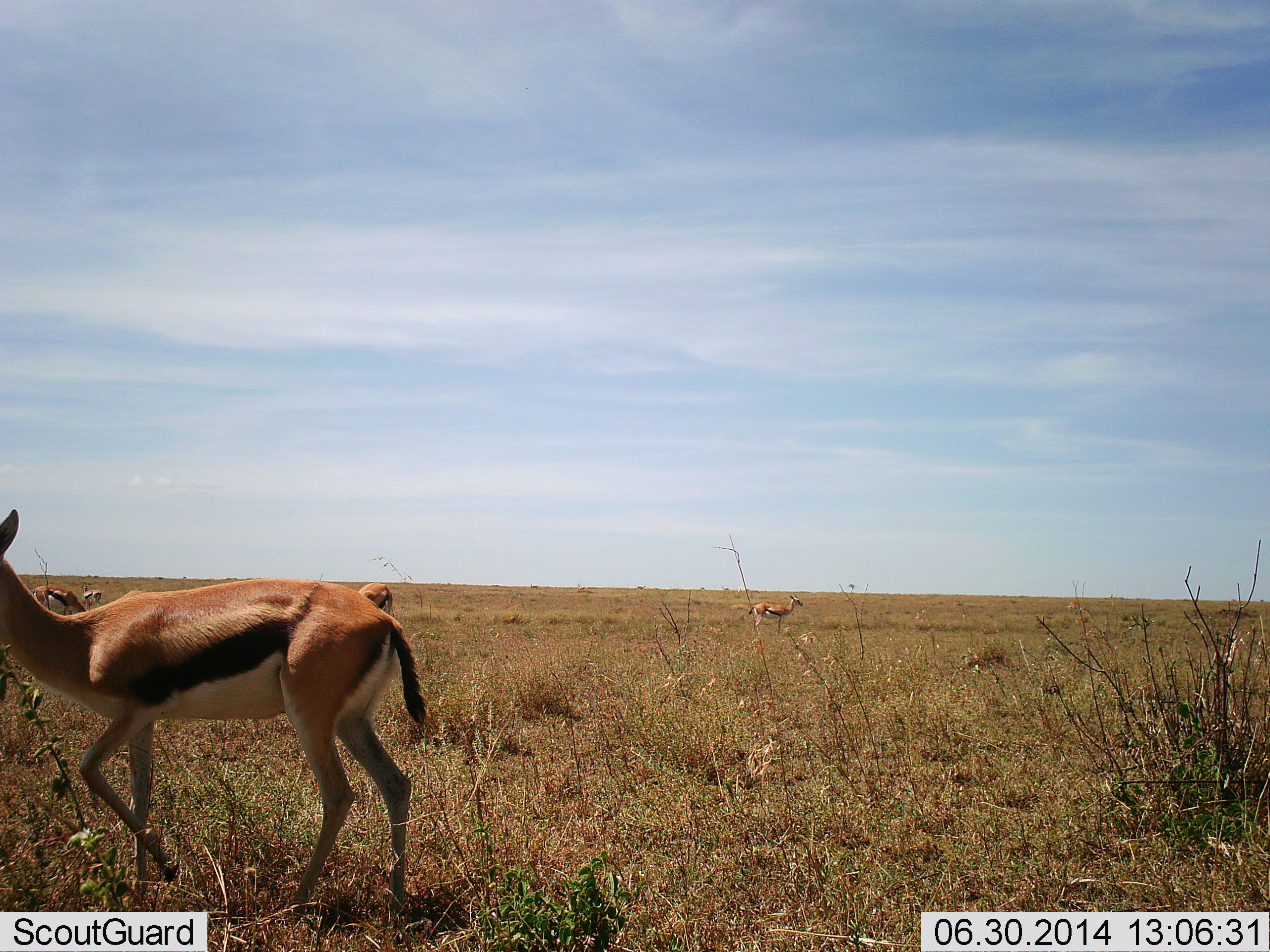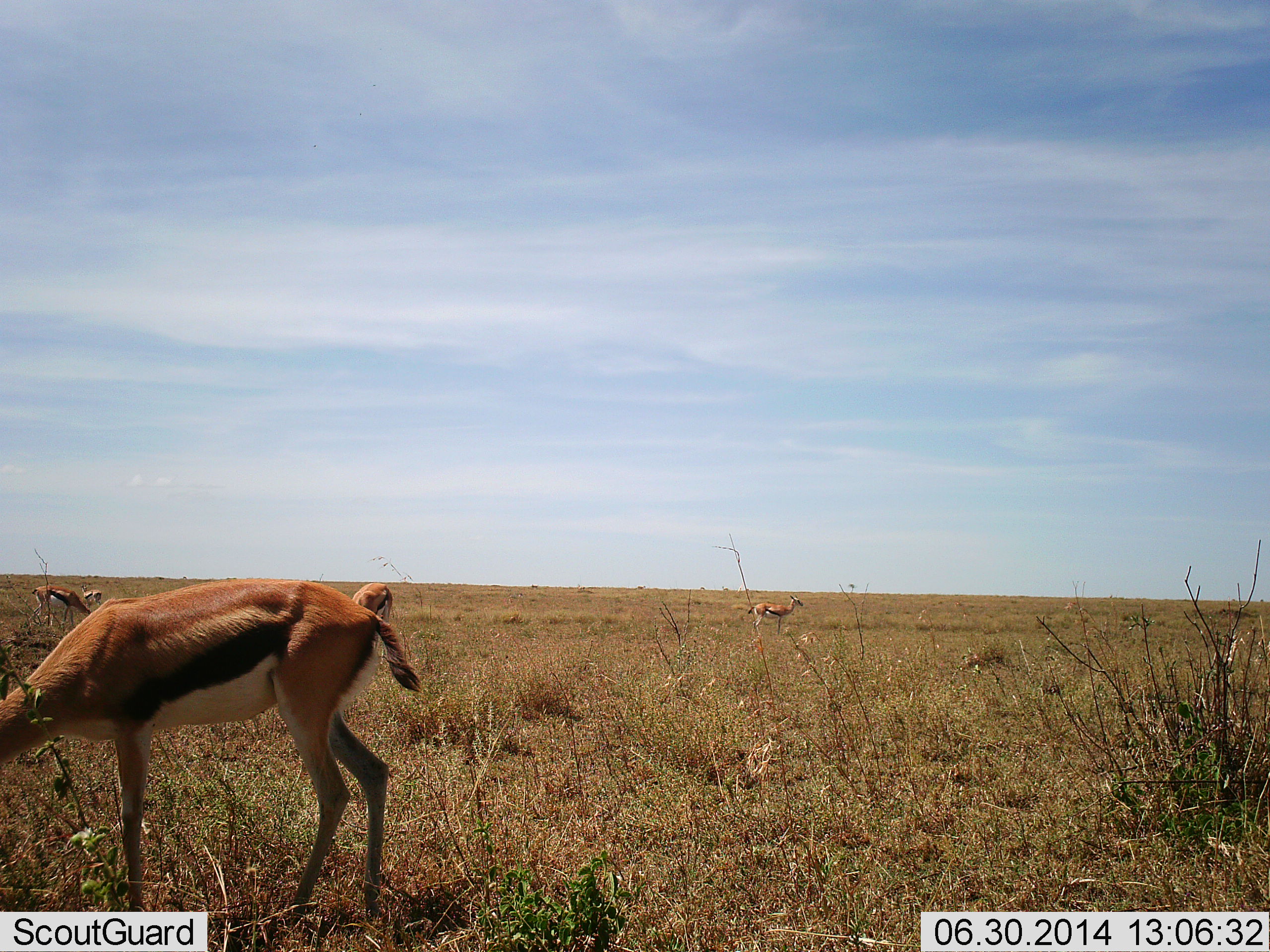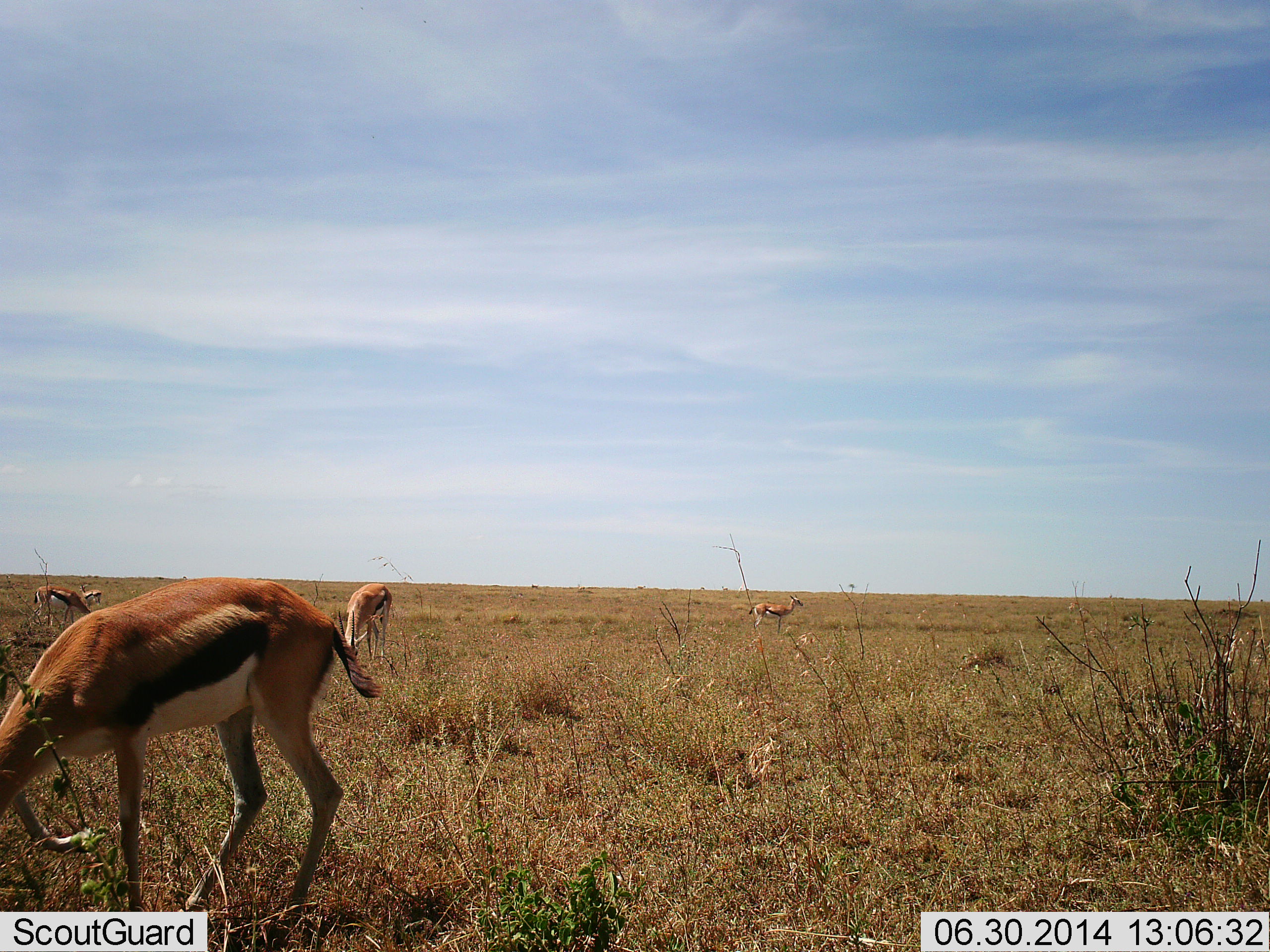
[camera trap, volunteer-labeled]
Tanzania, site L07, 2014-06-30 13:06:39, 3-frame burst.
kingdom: Animalia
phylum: Chordata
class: Mammalia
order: Artiodactyla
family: Bovidae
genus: Eudorcas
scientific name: Eudorcas thomsonii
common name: thomson's gazelle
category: gazellethomsons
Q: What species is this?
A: Gazellethomsons (thomson's gazelle) (Eudorcas thomsonii).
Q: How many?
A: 5.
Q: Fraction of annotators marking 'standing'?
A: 60%.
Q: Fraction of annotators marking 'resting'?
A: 0%.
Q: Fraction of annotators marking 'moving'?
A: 20%.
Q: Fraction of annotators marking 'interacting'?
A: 0%.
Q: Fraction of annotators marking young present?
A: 0%.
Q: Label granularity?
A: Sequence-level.